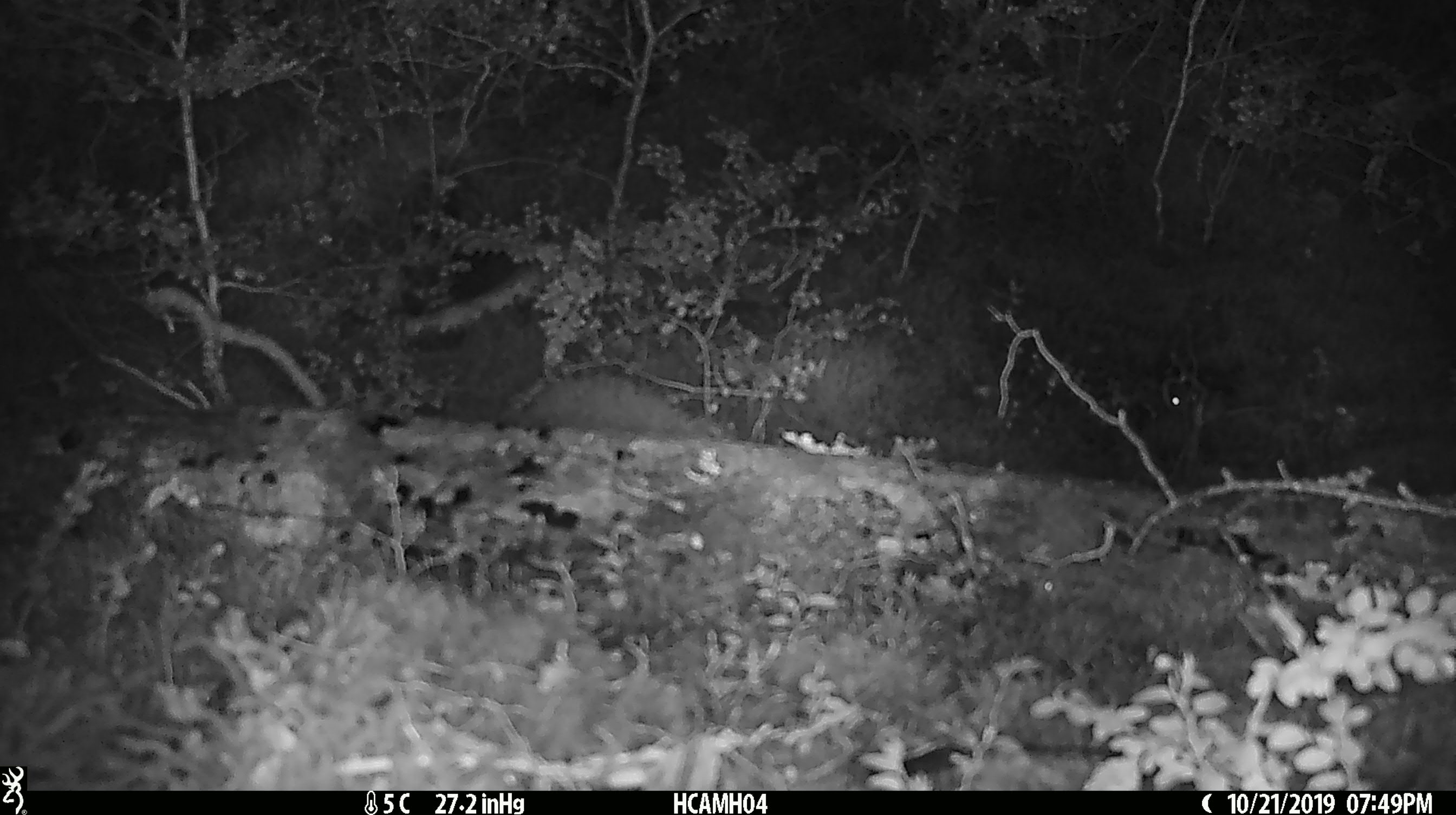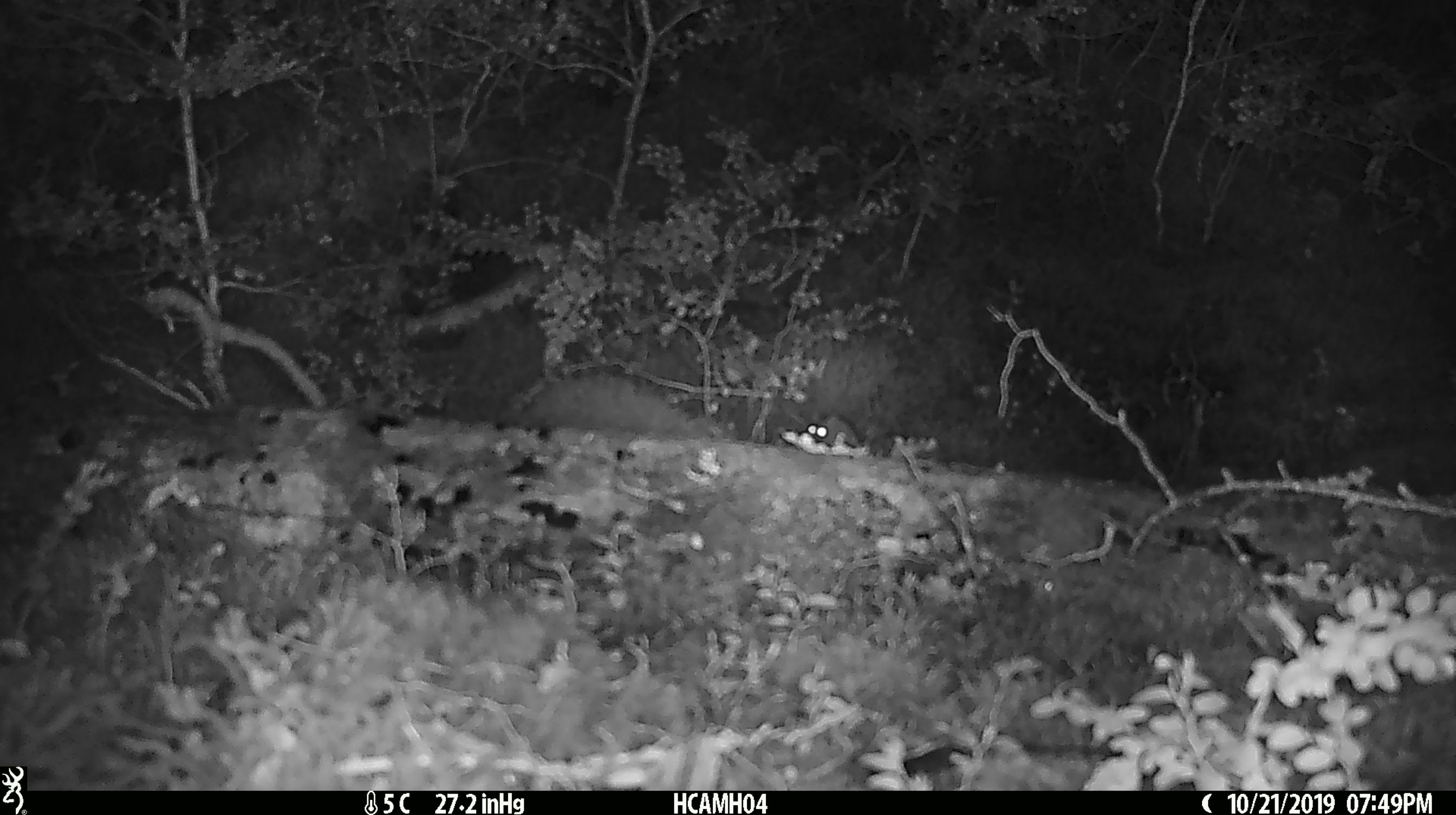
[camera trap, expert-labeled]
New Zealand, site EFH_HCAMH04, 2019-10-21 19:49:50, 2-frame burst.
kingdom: Animalia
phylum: Chordata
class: Mammalia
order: Rodentia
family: Muridae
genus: Mus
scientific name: Mus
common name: mouse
Mouse (Mus).